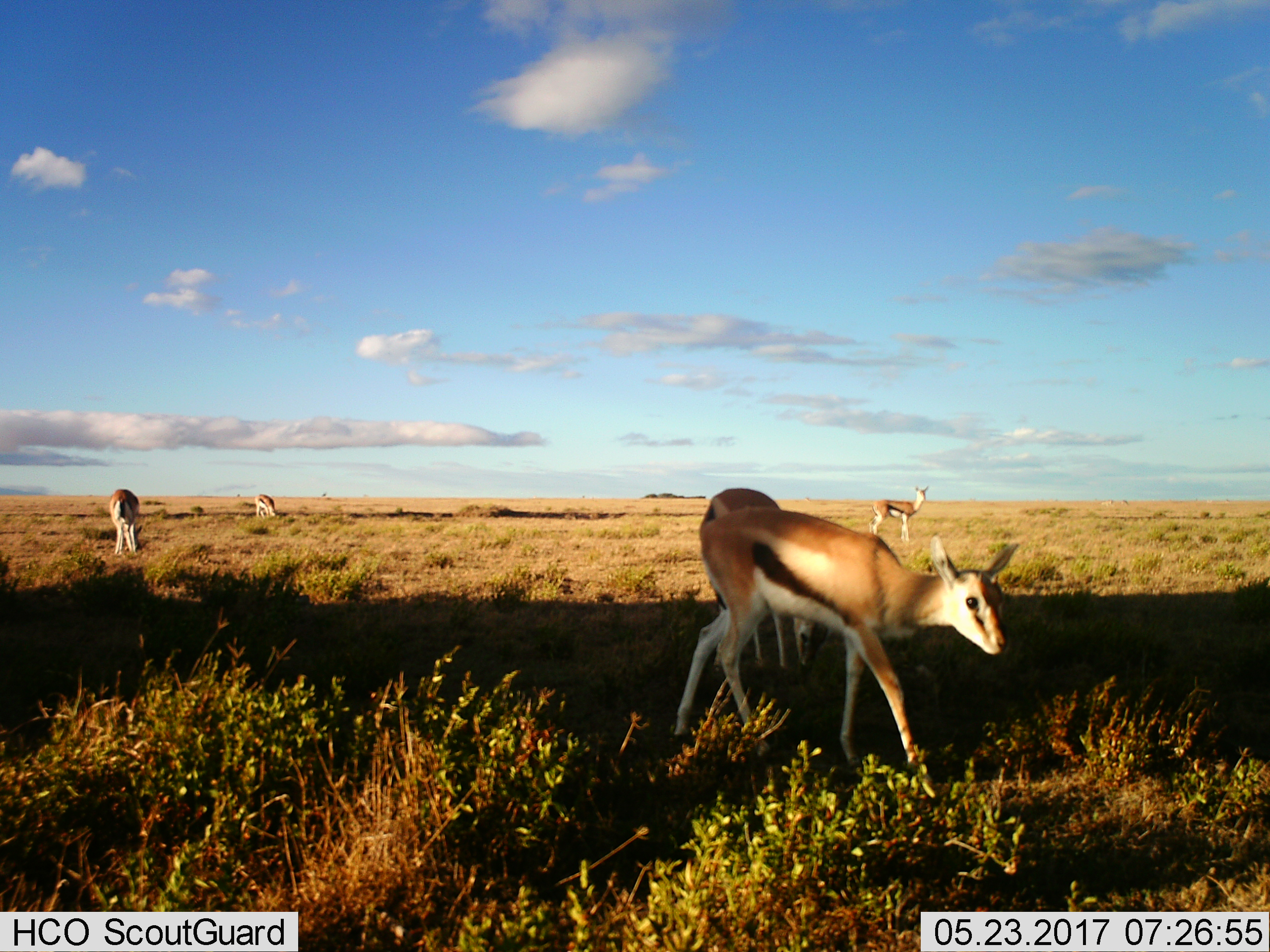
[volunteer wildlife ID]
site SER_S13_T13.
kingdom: Animalia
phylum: Chordata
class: Mammalia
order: Artiodactyla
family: Bovidae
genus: Eudorcas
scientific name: Eudorcas thomsonii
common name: thomson's gazelle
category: gazellethomsons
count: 5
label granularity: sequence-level